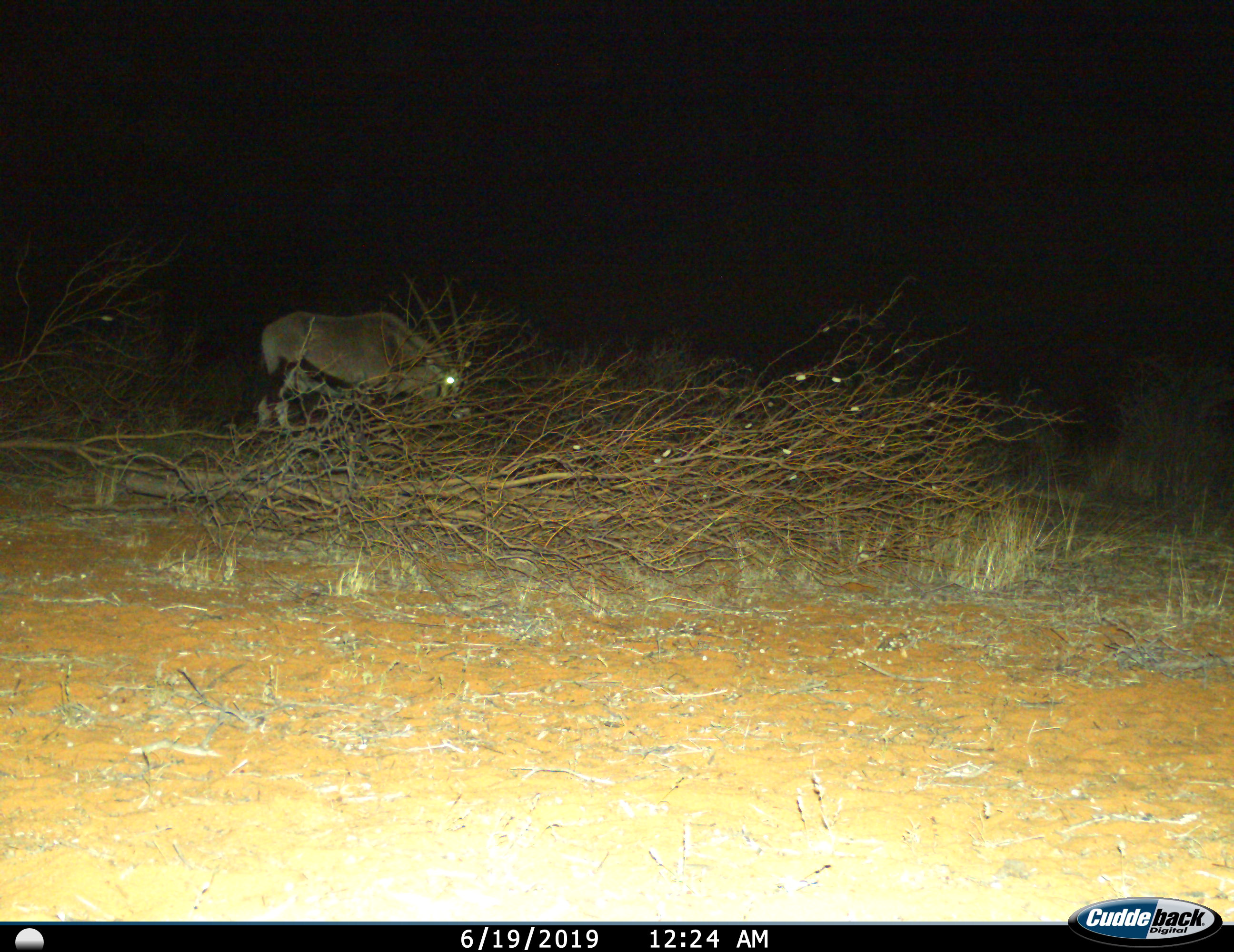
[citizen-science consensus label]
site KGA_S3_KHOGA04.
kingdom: Animalia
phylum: Chordata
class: Mammalia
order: Artiodactyla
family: Bovidae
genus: Oryx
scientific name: Oryx gazella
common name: gemsbok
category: oryx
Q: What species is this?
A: Oryx (gemsbok) (Oryx gazella).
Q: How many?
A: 1.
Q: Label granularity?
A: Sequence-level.